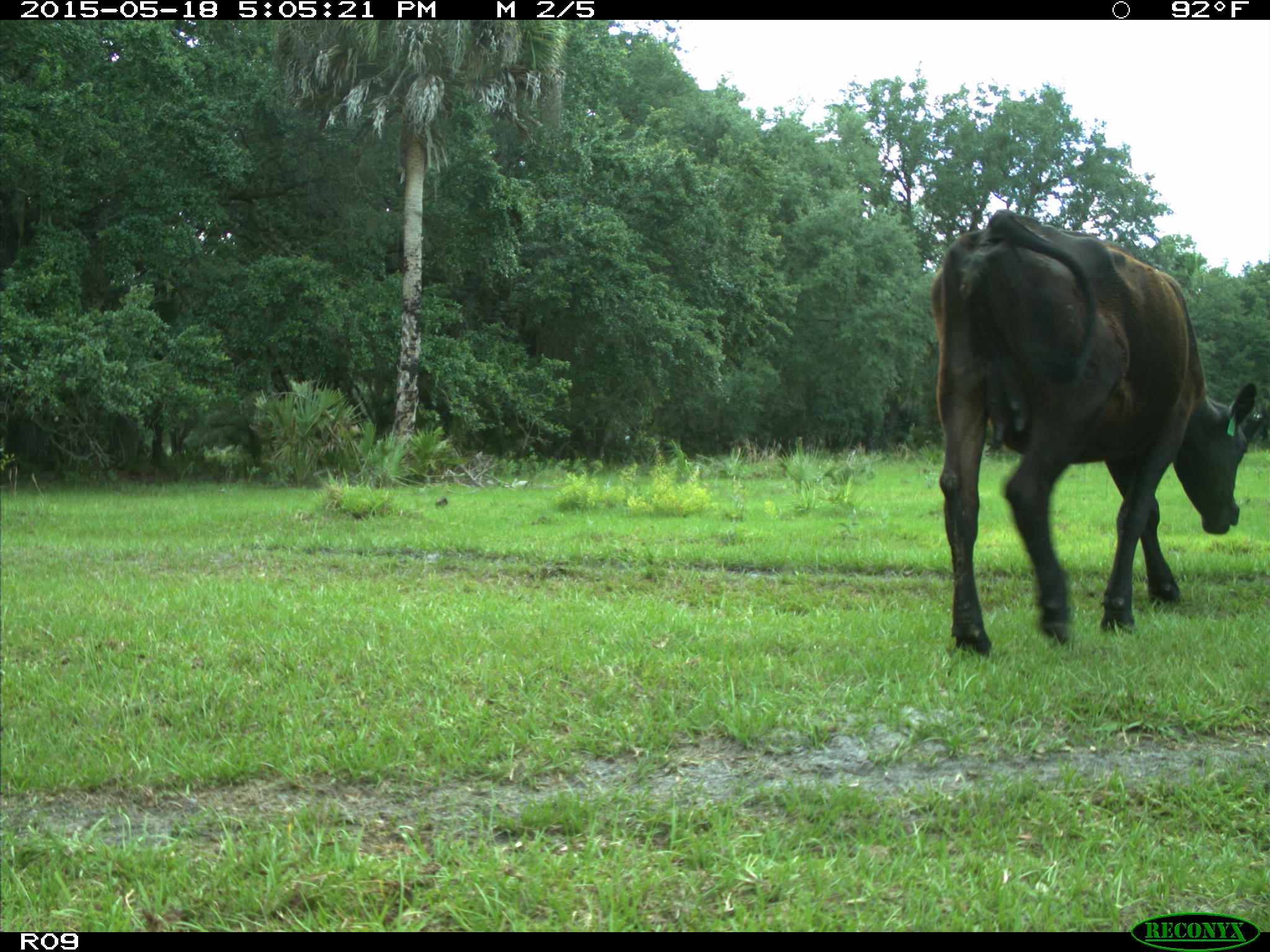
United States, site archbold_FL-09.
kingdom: Animalia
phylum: Chordata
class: Mammalia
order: Artiodactyla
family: Bovidae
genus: Bos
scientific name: Bos taurus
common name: domestic cow